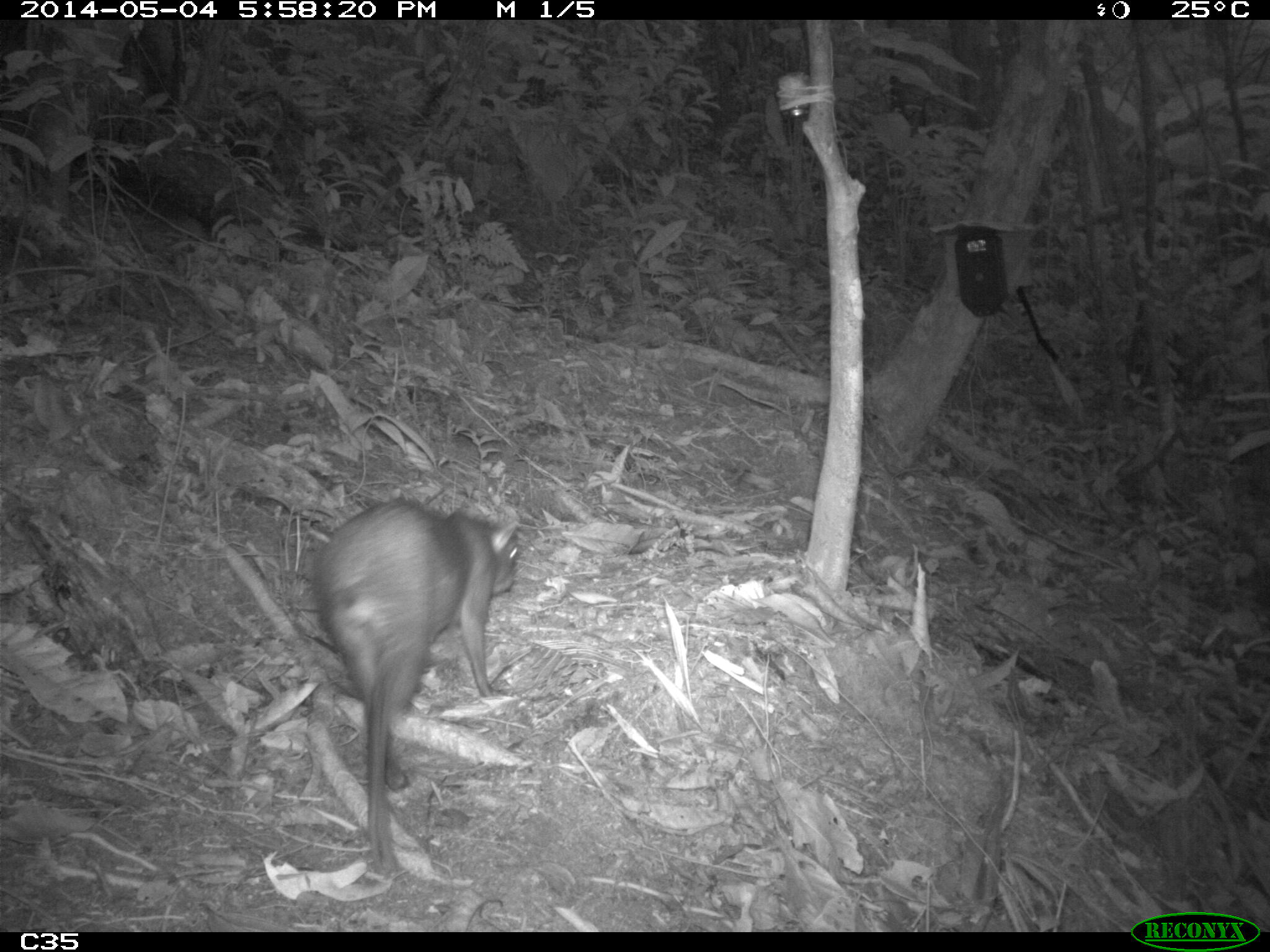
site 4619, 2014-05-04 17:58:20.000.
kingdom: Animalia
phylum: Chordata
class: Mammalia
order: Rodentia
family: Dasyproctidae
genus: Dasyprocta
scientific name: Dasyprocta leporina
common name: red-rumped agouti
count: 1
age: adult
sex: male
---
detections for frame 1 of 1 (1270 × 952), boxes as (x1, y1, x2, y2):
dasyprocta leporina: (311, 497, 521, 875)